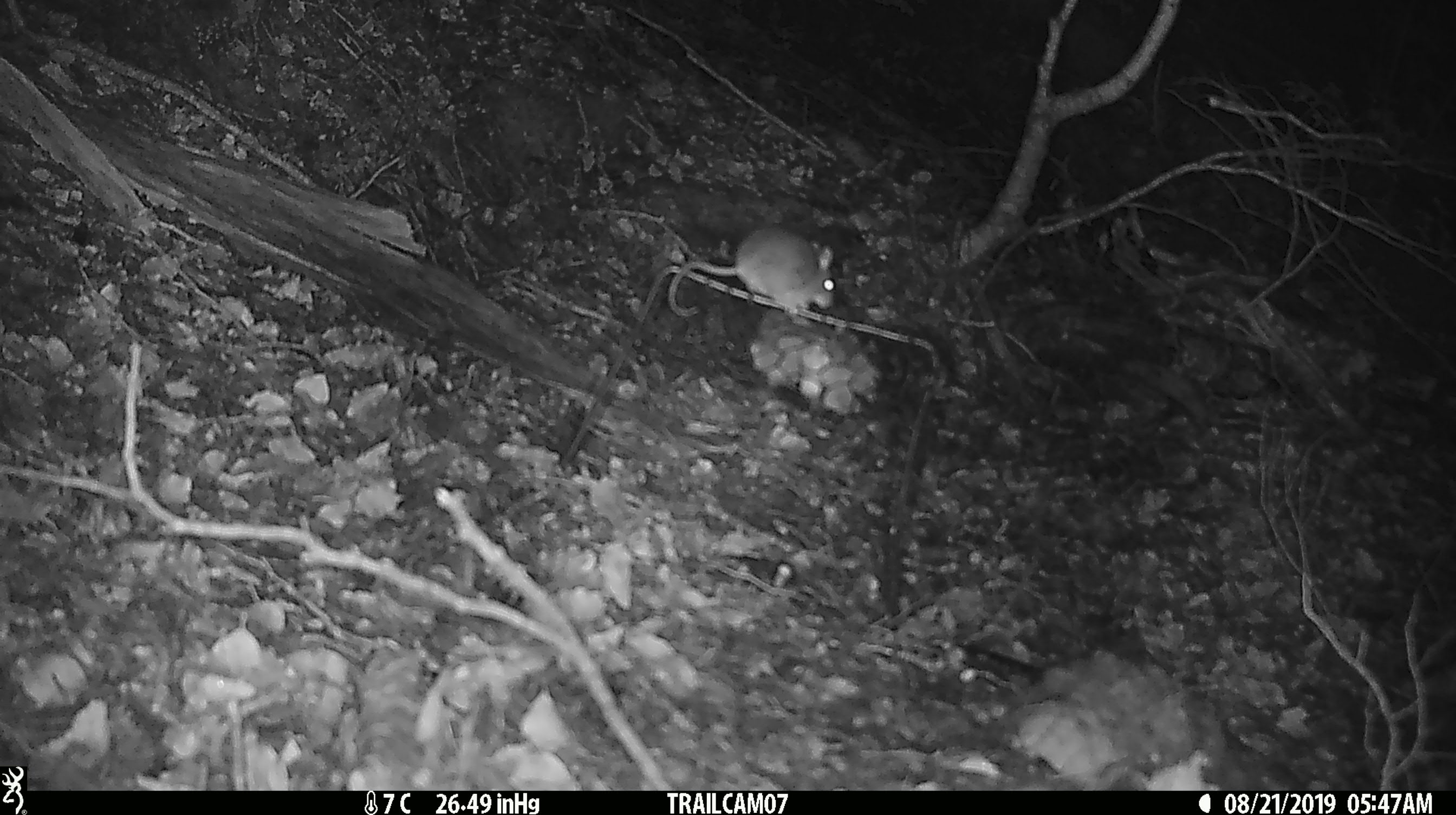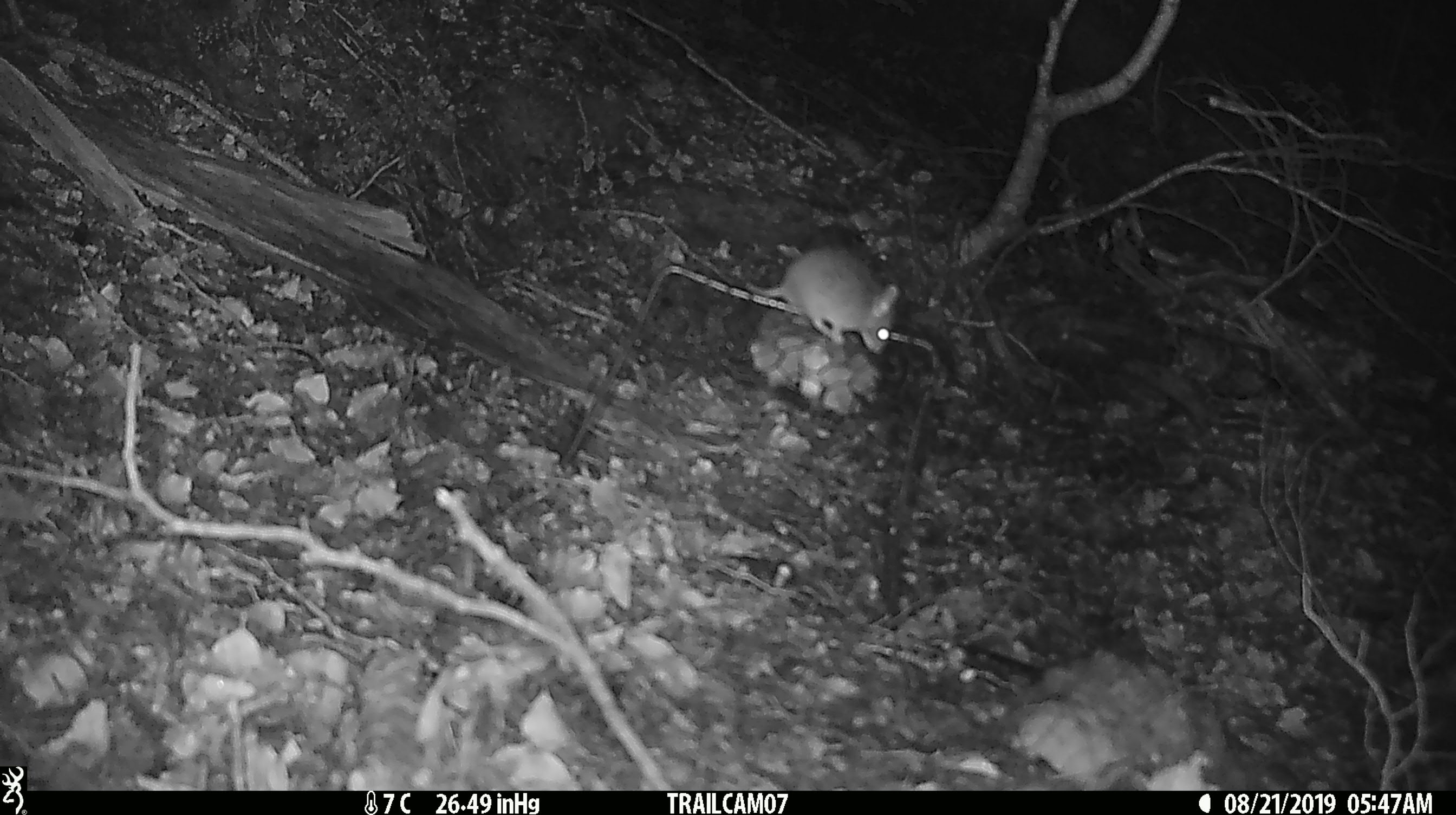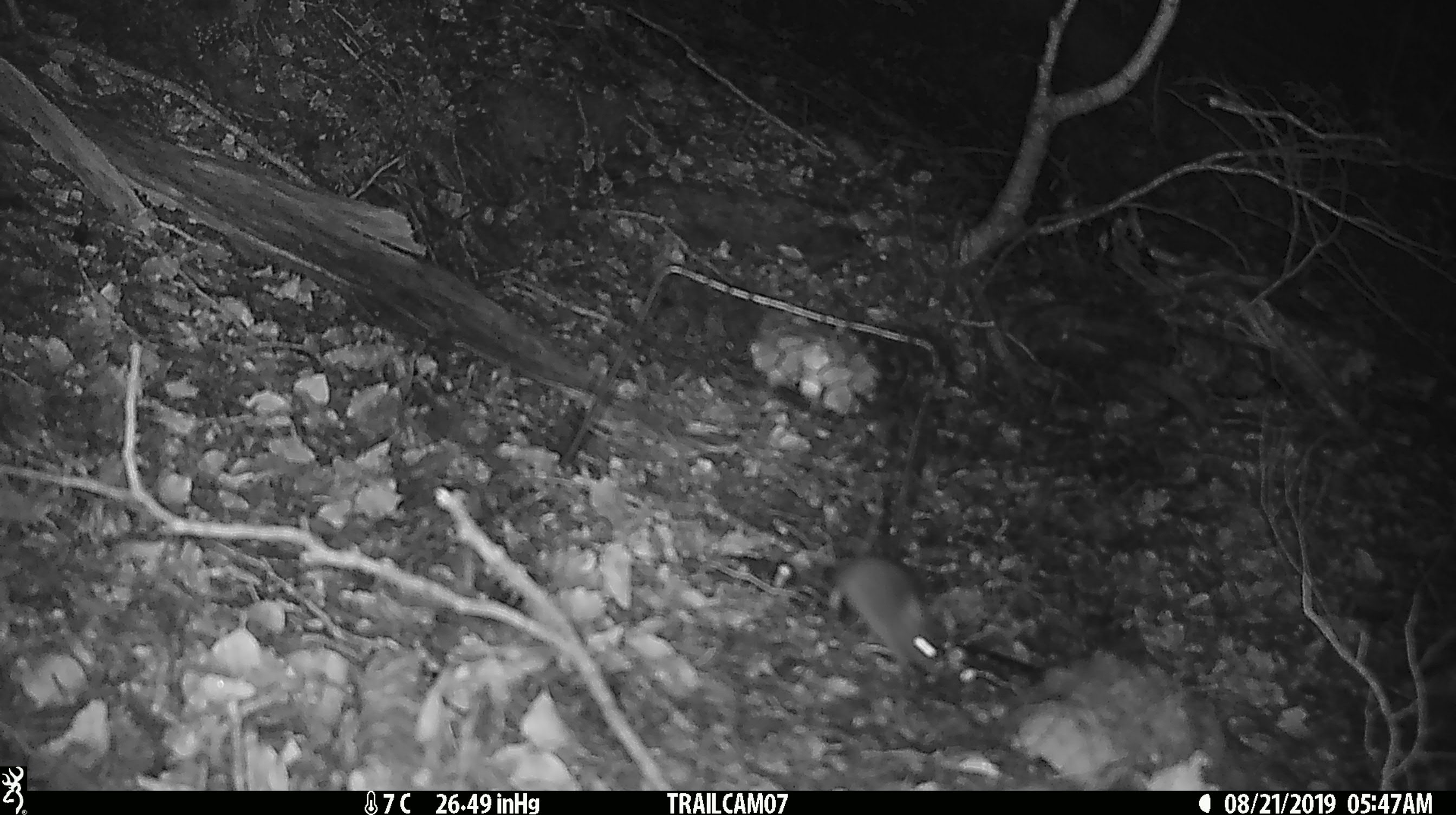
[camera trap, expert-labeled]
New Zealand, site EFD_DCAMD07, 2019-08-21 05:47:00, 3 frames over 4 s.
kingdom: Animalia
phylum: Chordata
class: Mammalia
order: Rodentia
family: Muridae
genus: Mus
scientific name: Mus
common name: mouse